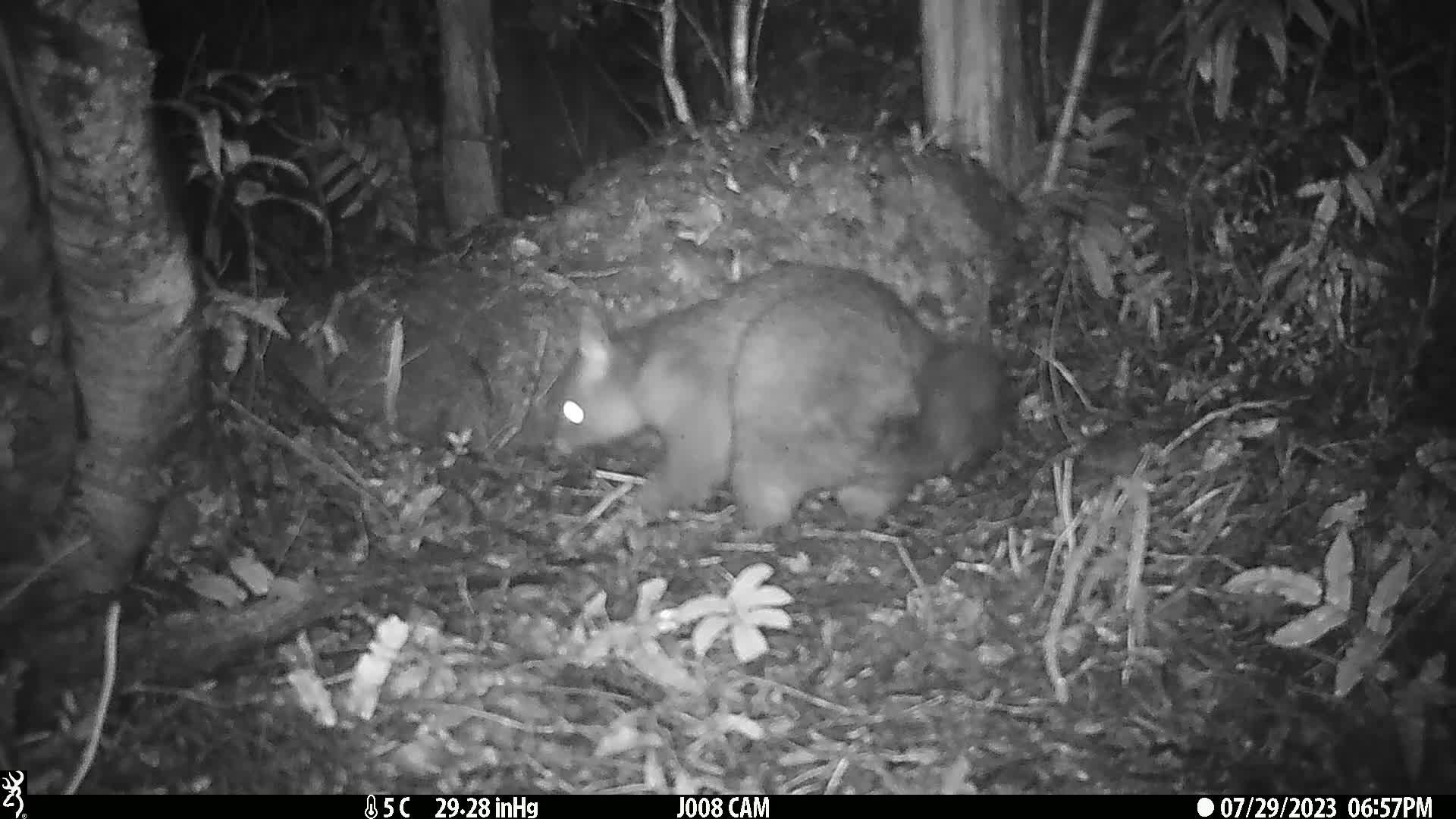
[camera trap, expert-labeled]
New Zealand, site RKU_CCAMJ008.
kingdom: Animalia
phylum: Chordata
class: Mammalia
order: Diprotodontia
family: Phalangeridae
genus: Trichosurus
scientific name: Trichosurus vulpecula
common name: common brushtail possum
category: possum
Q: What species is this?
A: Possum (common brushtail possum) (Trichosurus vulpecula).